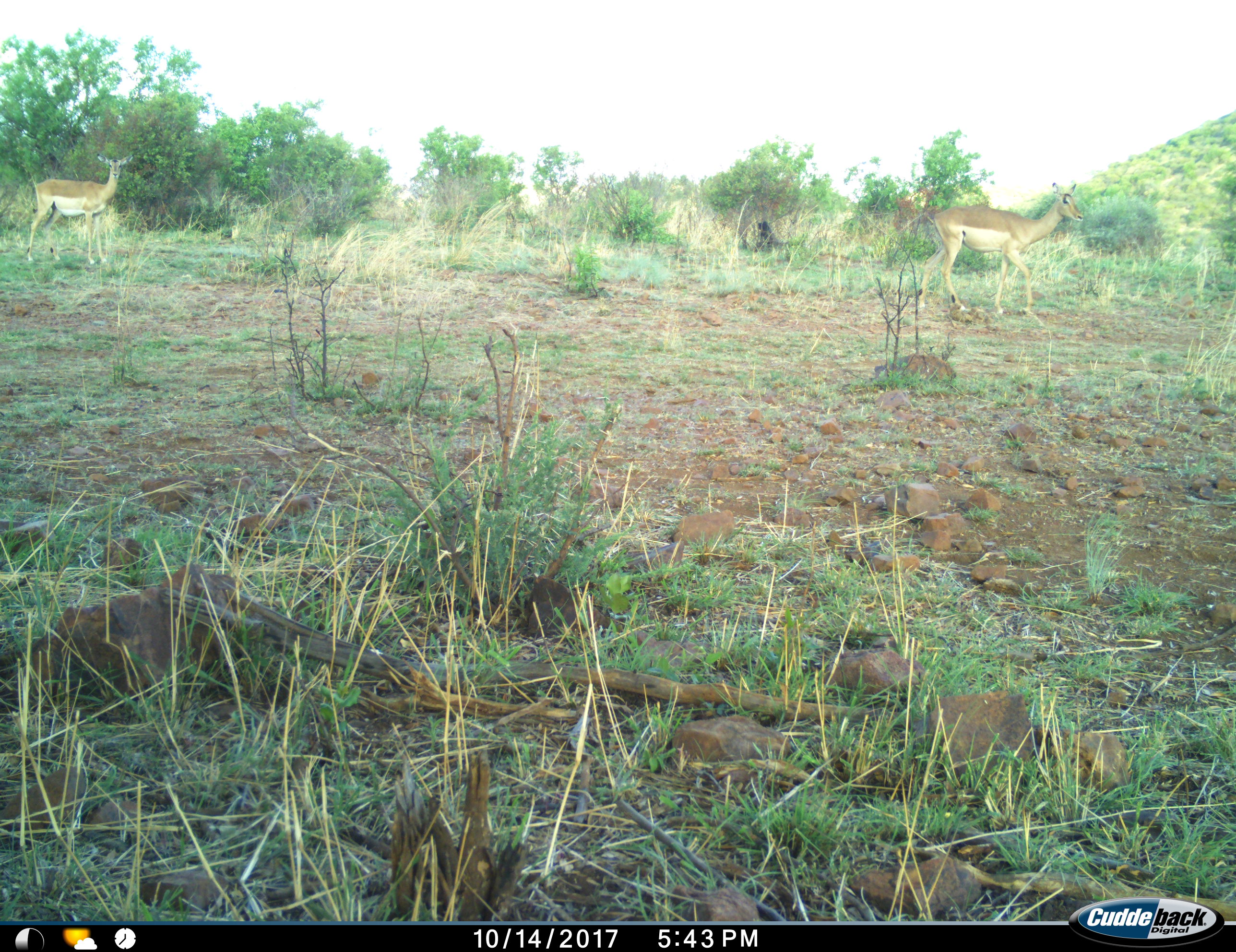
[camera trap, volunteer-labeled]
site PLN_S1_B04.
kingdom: Animalia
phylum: Chordata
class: Mammalia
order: Artiodactyla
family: Bovidae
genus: Aepyceros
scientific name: Aepyceros melampus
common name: impala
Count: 2.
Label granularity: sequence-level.